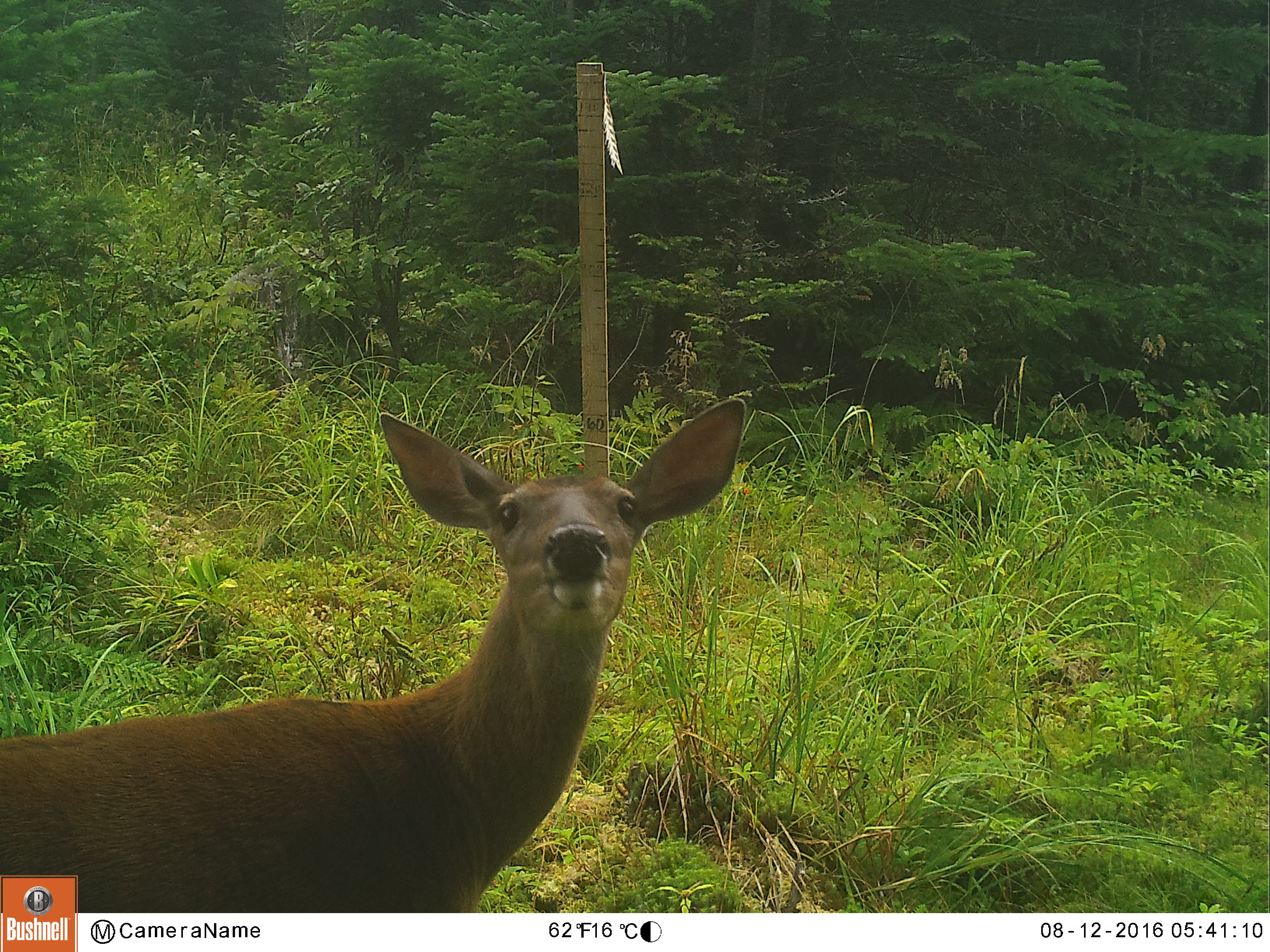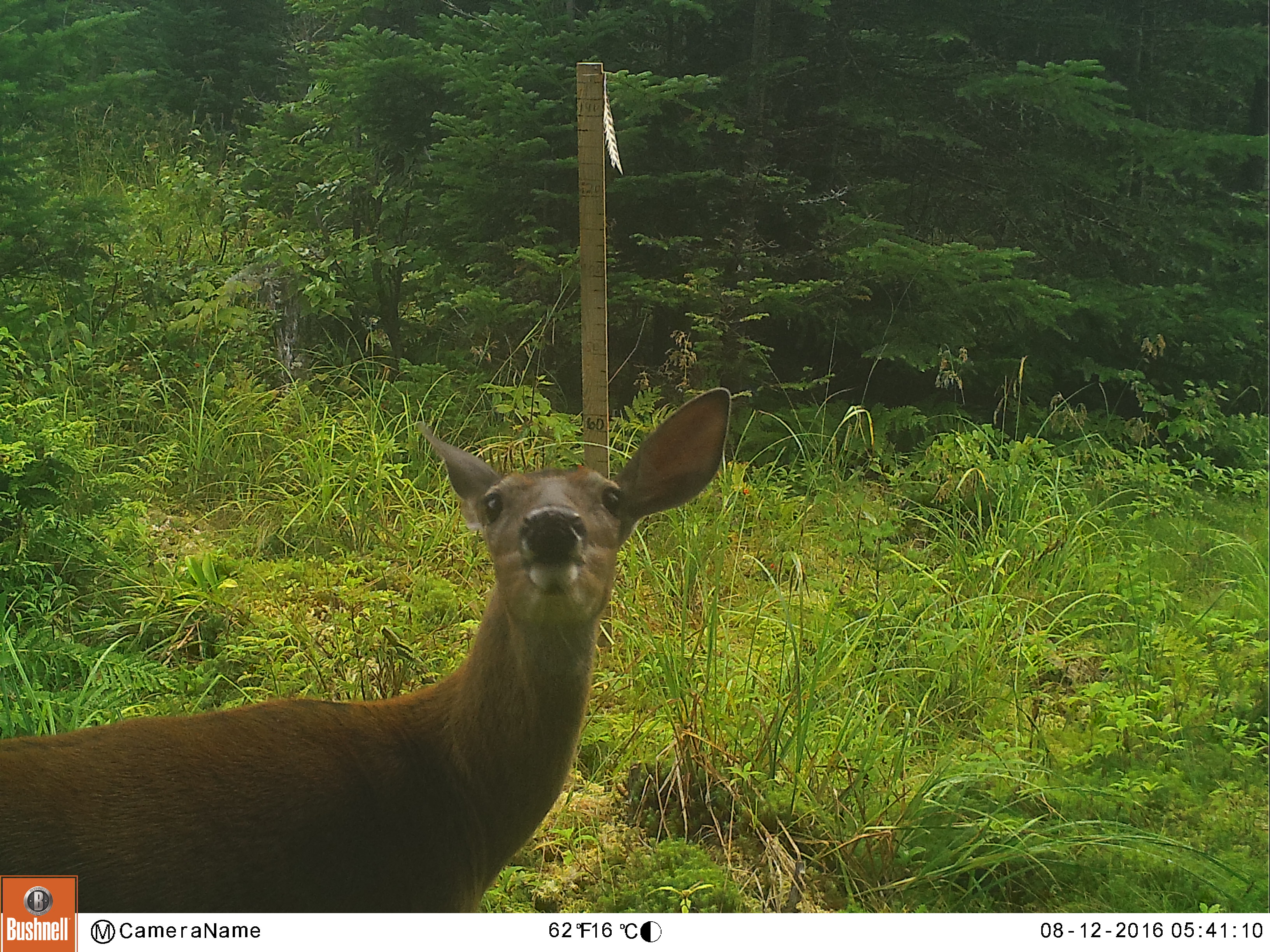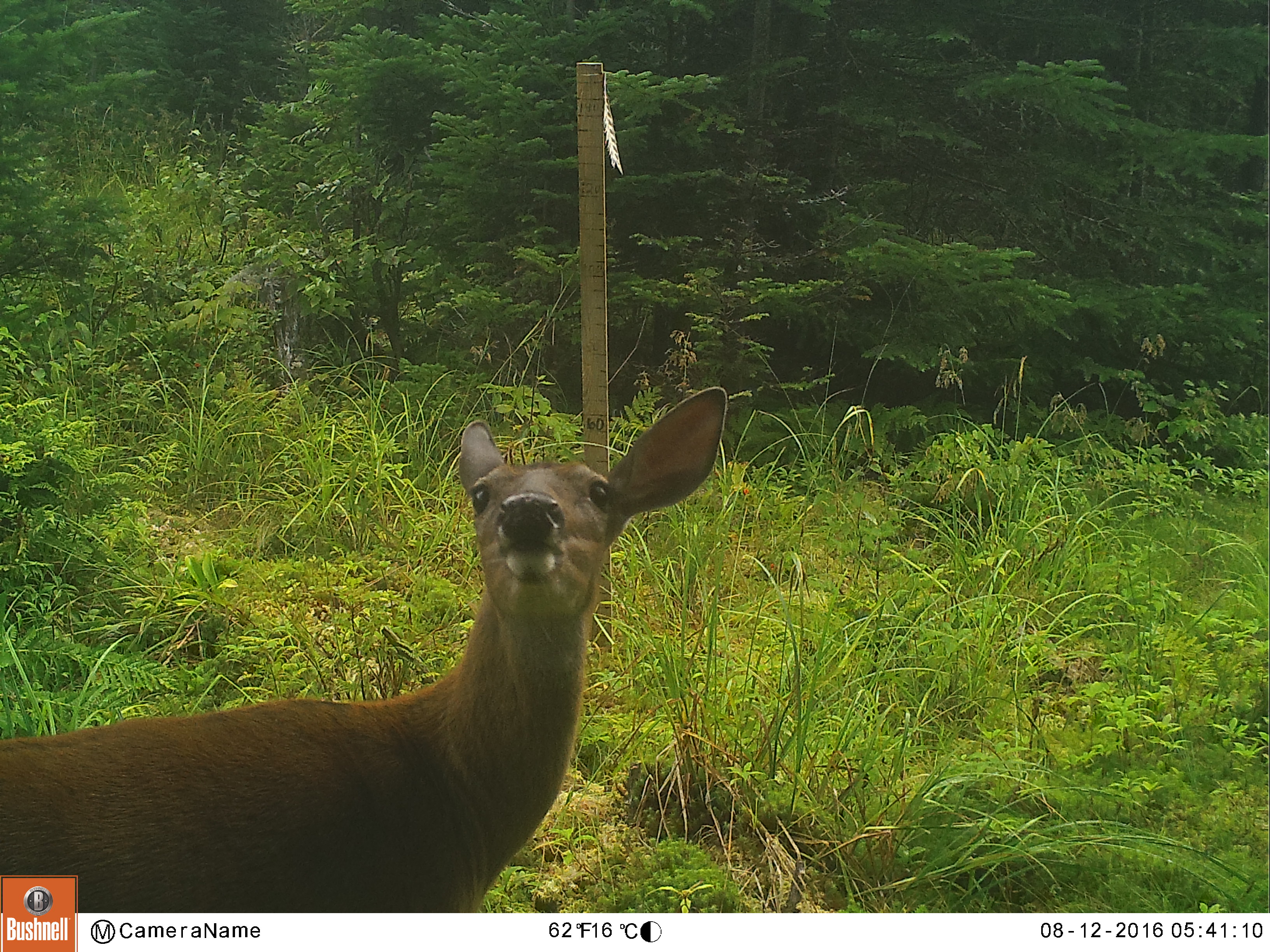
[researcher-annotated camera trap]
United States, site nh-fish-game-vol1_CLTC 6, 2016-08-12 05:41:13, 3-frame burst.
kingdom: Animalia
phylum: Chordata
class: Mammalia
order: Artiodactyla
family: Cervidae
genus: Odocoileus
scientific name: Odocoileus virginianus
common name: white-tailed deer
White-tailed deer (Odocoileus virginianus).